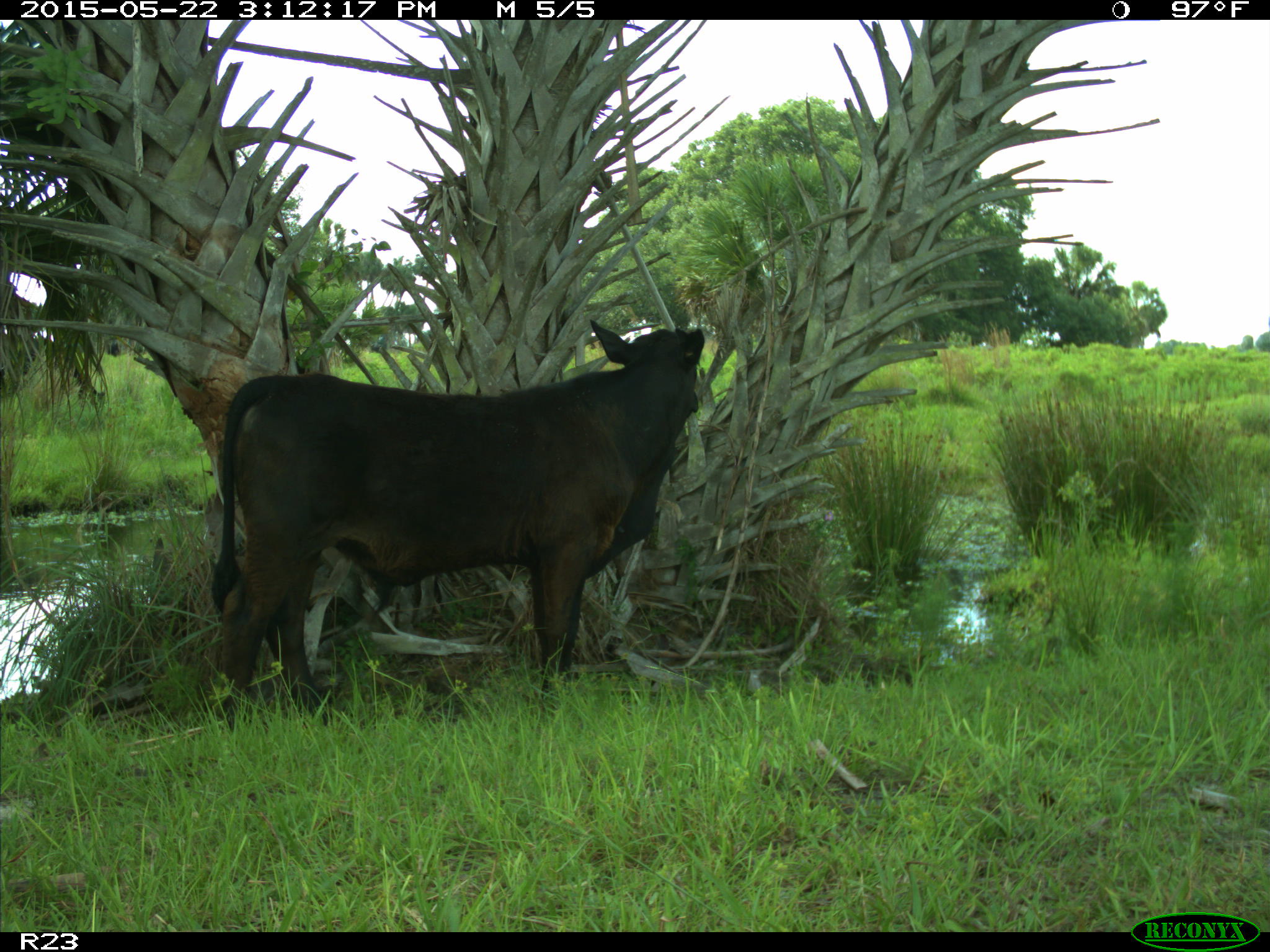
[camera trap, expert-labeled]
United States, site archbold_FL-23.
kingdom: Animalia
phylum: Chordata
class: Mammalia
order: Artiodactyla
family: Bovidae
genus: Bos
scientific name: Bos taurus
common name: domestic cow